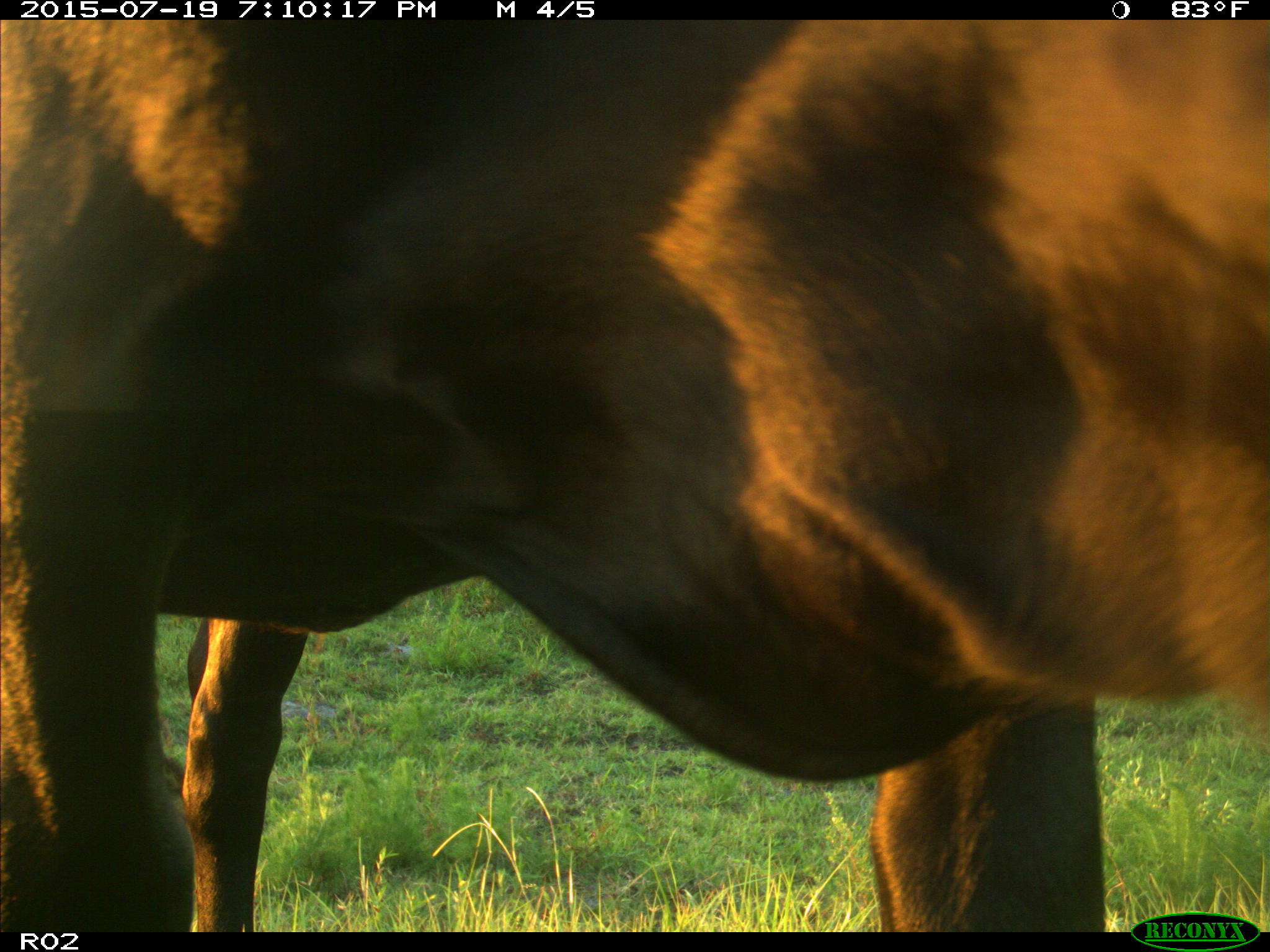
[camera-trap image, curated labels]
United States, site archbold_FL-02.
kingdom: Animalia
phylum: Chordata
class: Mammalia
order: Artiodactyla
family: Bovidae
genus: Bos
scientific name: Bos taurus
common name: domestic cow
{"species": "Bos taurus (domestic cow)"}